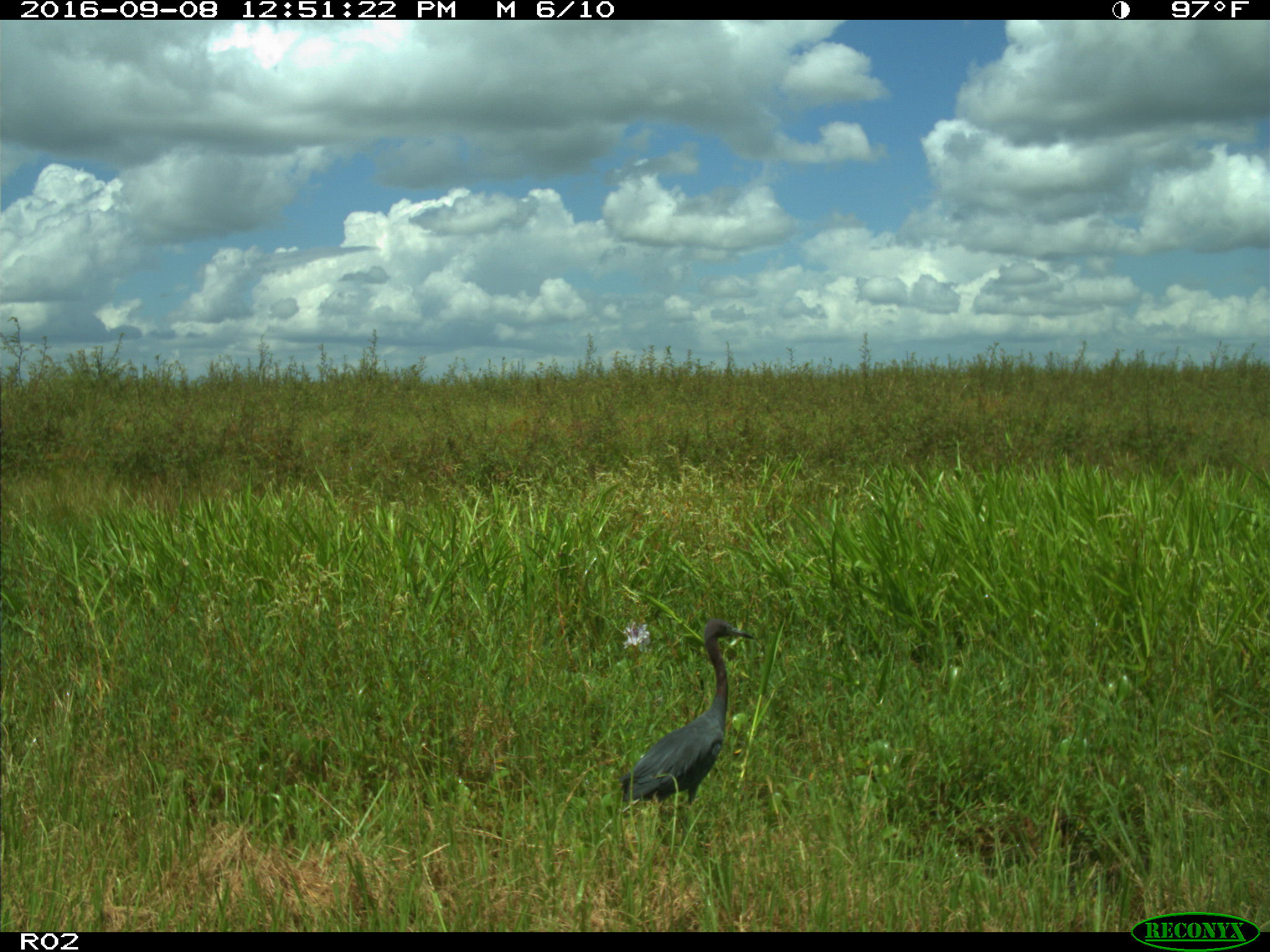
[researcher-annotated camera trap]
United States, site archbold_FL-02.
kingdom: Animalia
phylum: Chordata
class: Aves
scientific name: Aves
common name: birds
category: unidentified bird